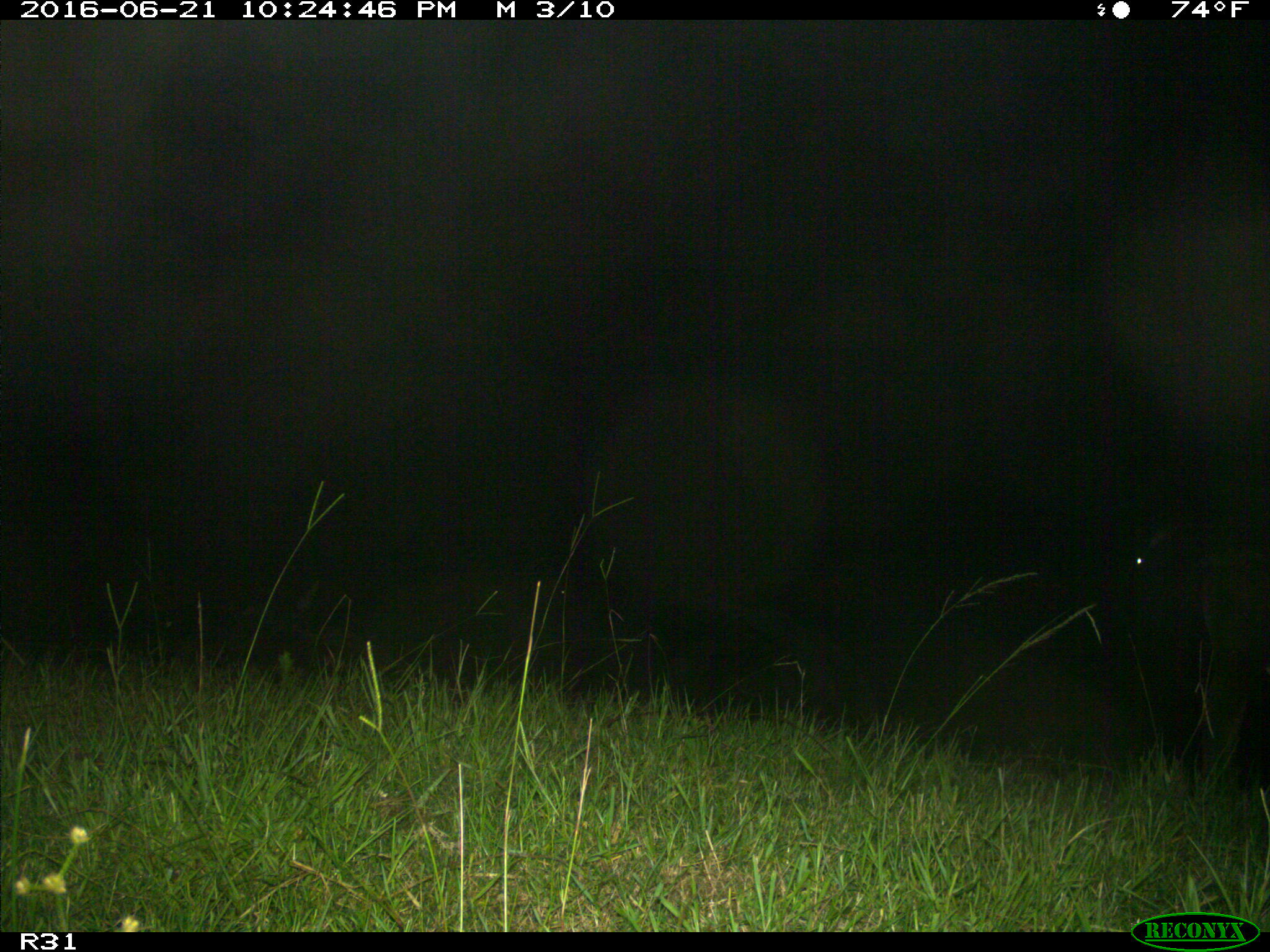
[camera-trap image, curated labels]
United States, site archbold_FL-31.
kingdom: Animalia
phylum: Chordata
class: Mammalia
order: Artiodactyla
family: Bovidae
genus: Bos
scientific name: Bos taurus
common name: domestic cow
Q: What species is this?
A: Bos taurus (domestic cow).